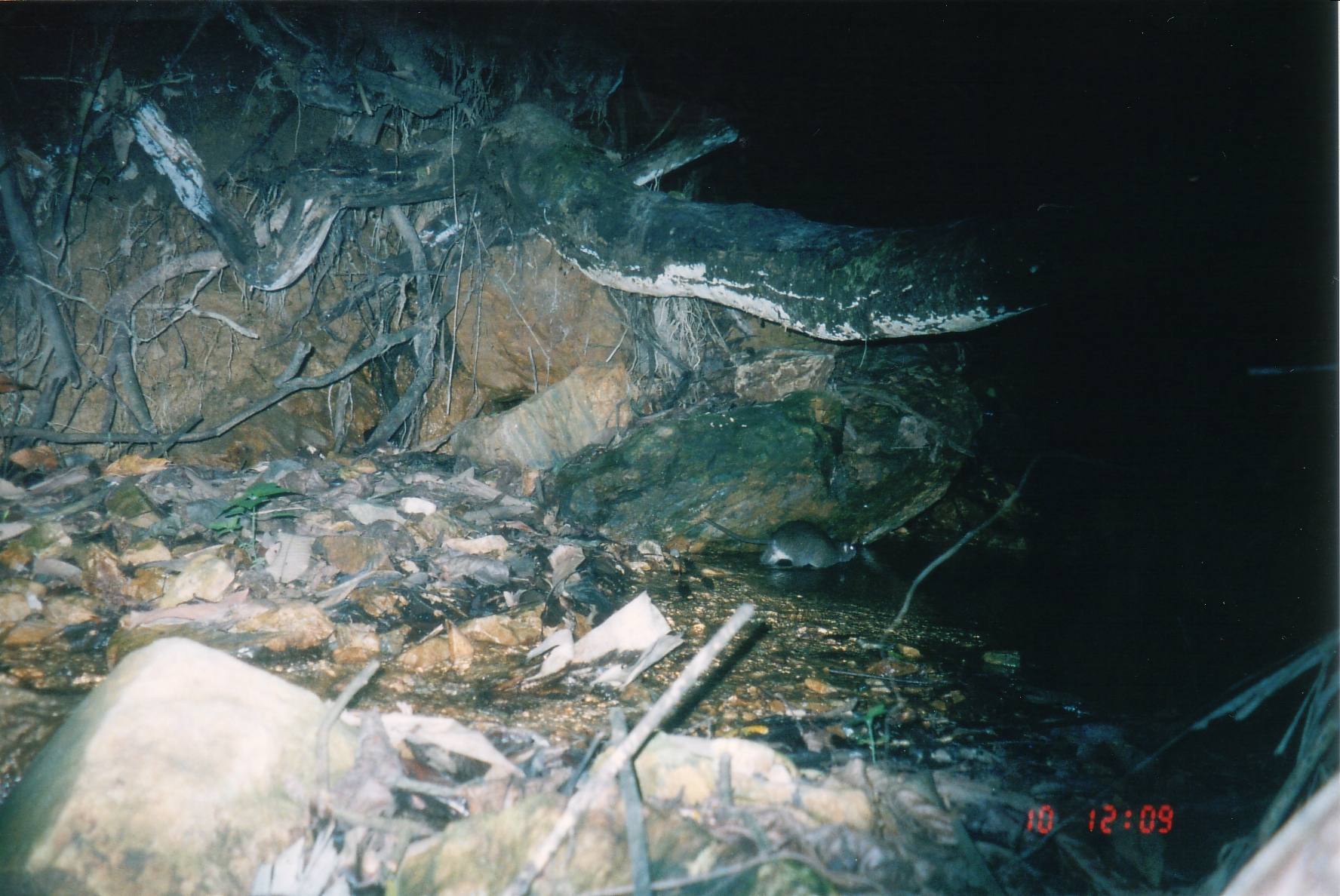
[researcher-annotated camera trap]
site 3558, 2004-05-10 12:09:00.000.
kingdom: Animalia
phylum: Chordata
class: Mammalia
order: Rodentia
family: Muridae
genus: Rattus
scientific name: Rattus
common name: rodent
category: unknown rat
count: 1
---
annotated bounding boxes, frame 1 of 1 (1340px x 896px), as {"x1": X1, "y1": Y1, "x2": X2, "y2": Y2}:
unknown rat: {"x1": 701, "y1": 515, "x2": 859, "y2": 572}